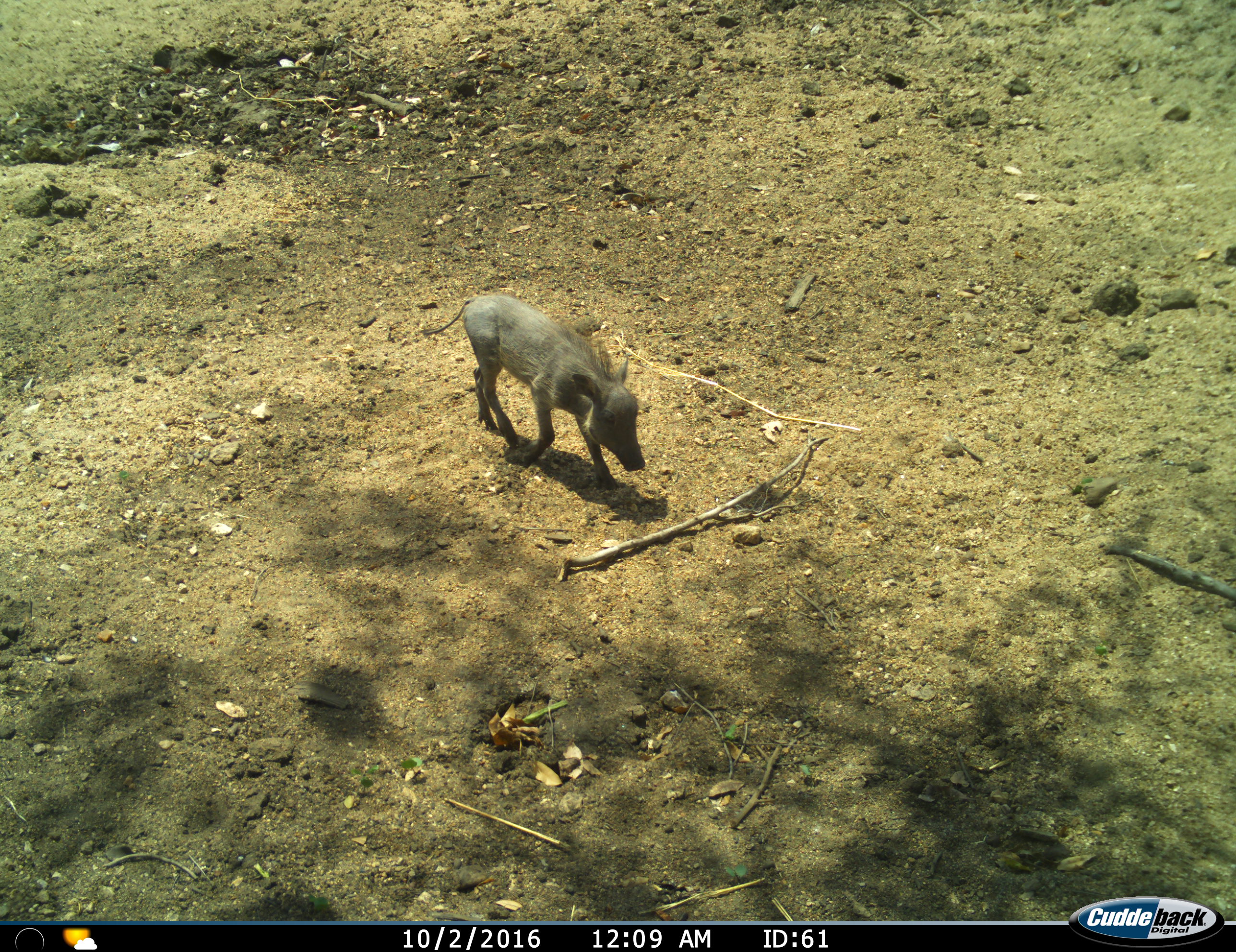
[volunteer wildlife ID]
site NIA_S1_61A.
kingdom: Animalia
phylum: Chordata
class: Mammalia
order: Artiodactyla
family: Suidae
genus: Phacochoerus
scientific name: Phacochoerus africanus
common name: warthog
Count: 1.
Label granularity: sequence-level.